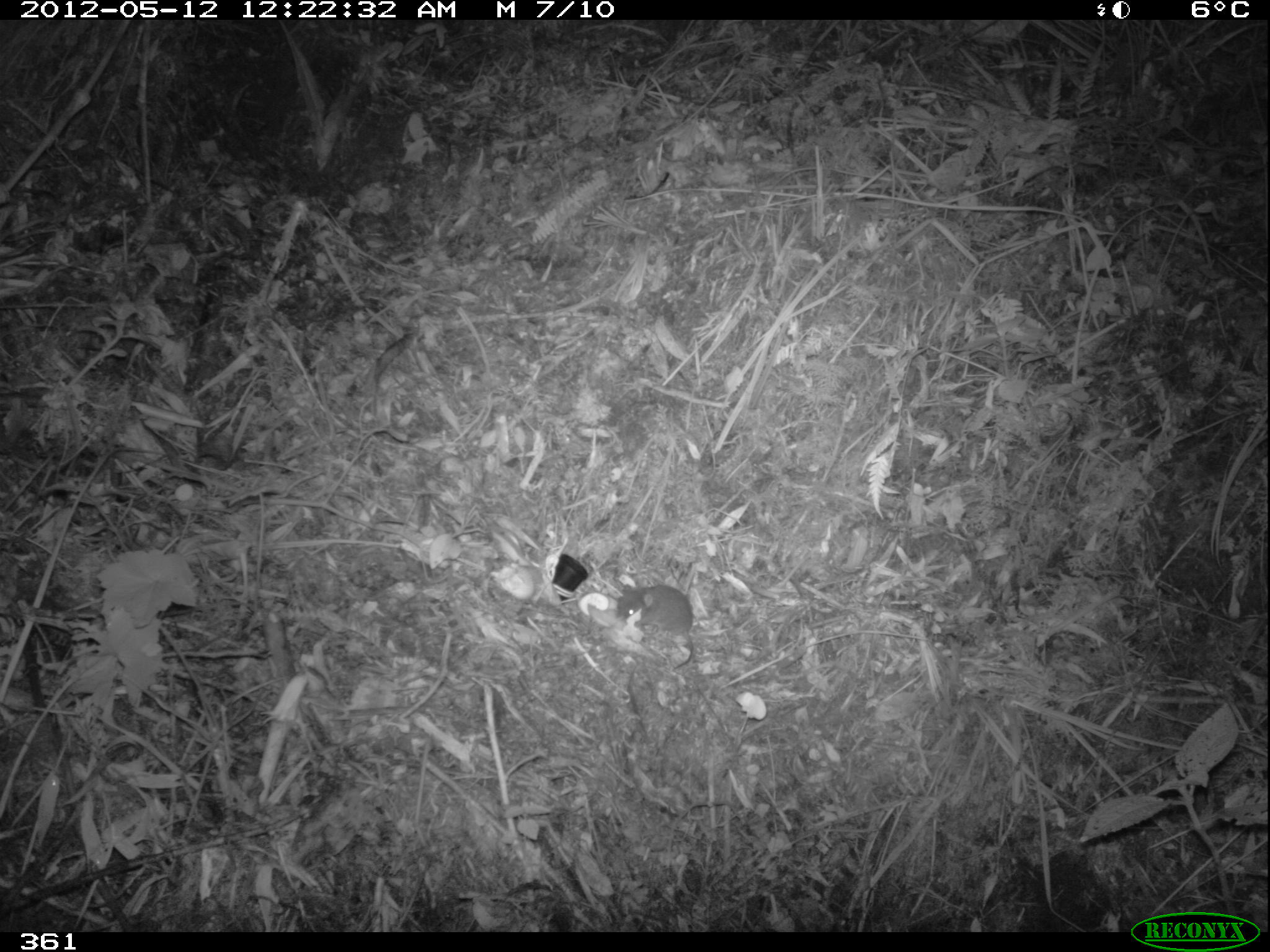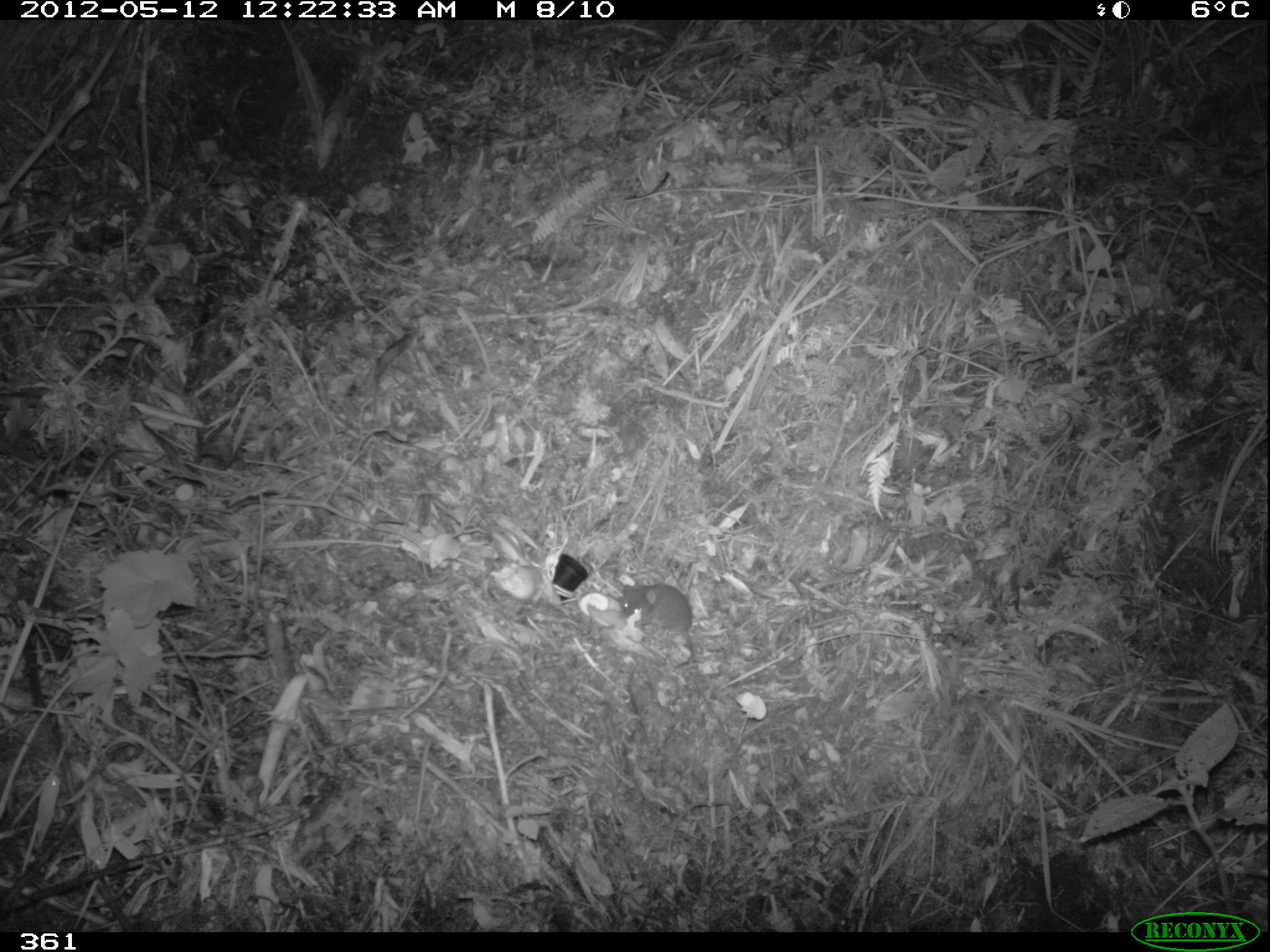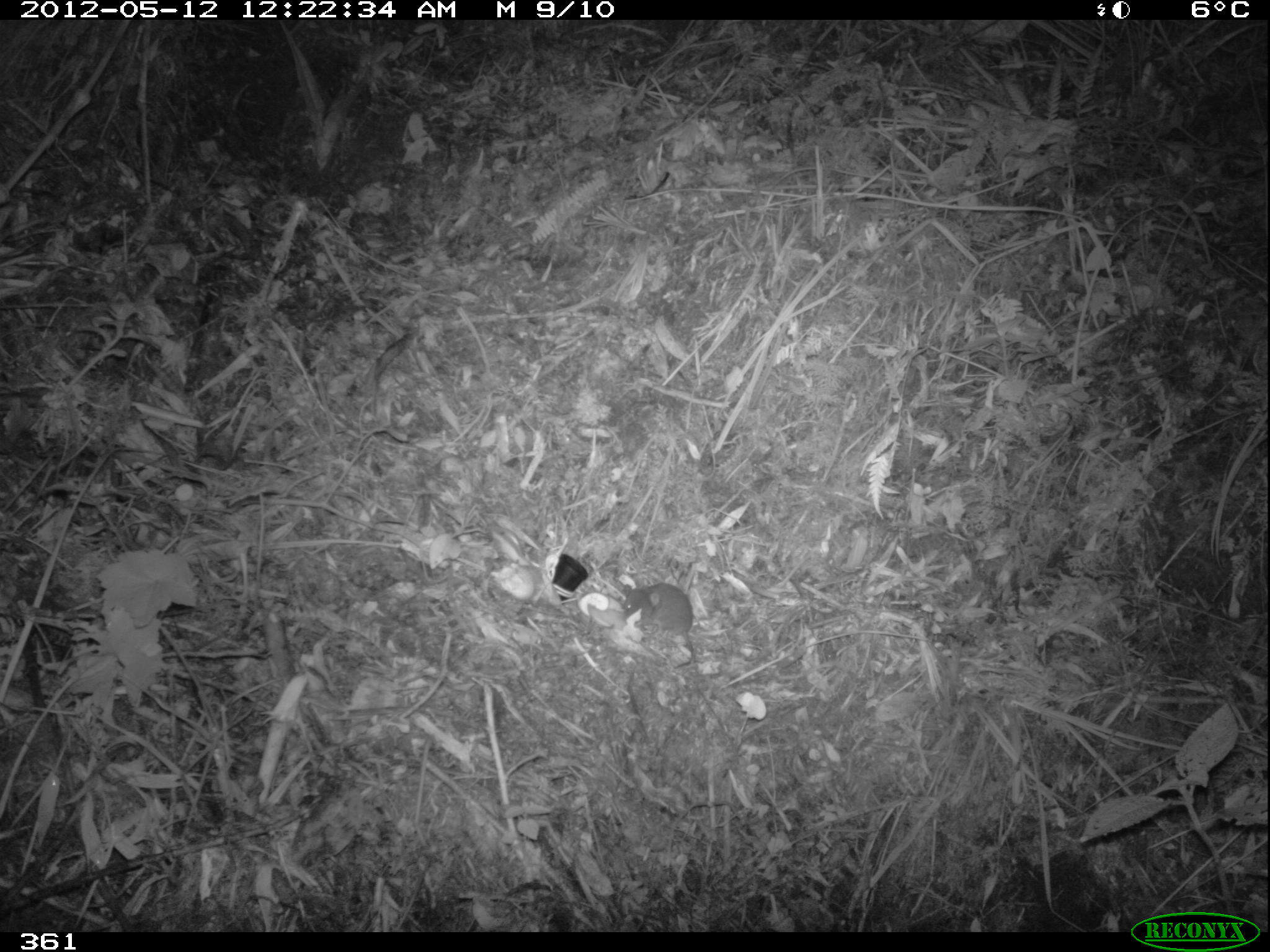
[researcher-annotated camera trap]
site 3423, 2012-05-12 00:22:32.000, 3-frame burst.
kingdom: Animalia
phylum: Chordata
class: Mammalia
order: Rodentia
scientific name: Rodentia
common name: rodents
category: unknown rodent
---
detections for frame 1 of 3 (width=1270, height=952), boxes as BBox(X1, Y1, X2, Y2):
unknown rodent: BBox(614, 583, 694, 671)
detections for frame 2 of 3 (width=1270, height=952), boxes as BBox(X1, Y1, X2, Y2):
unknown rodent: BBox(617, 582, 693, 669)